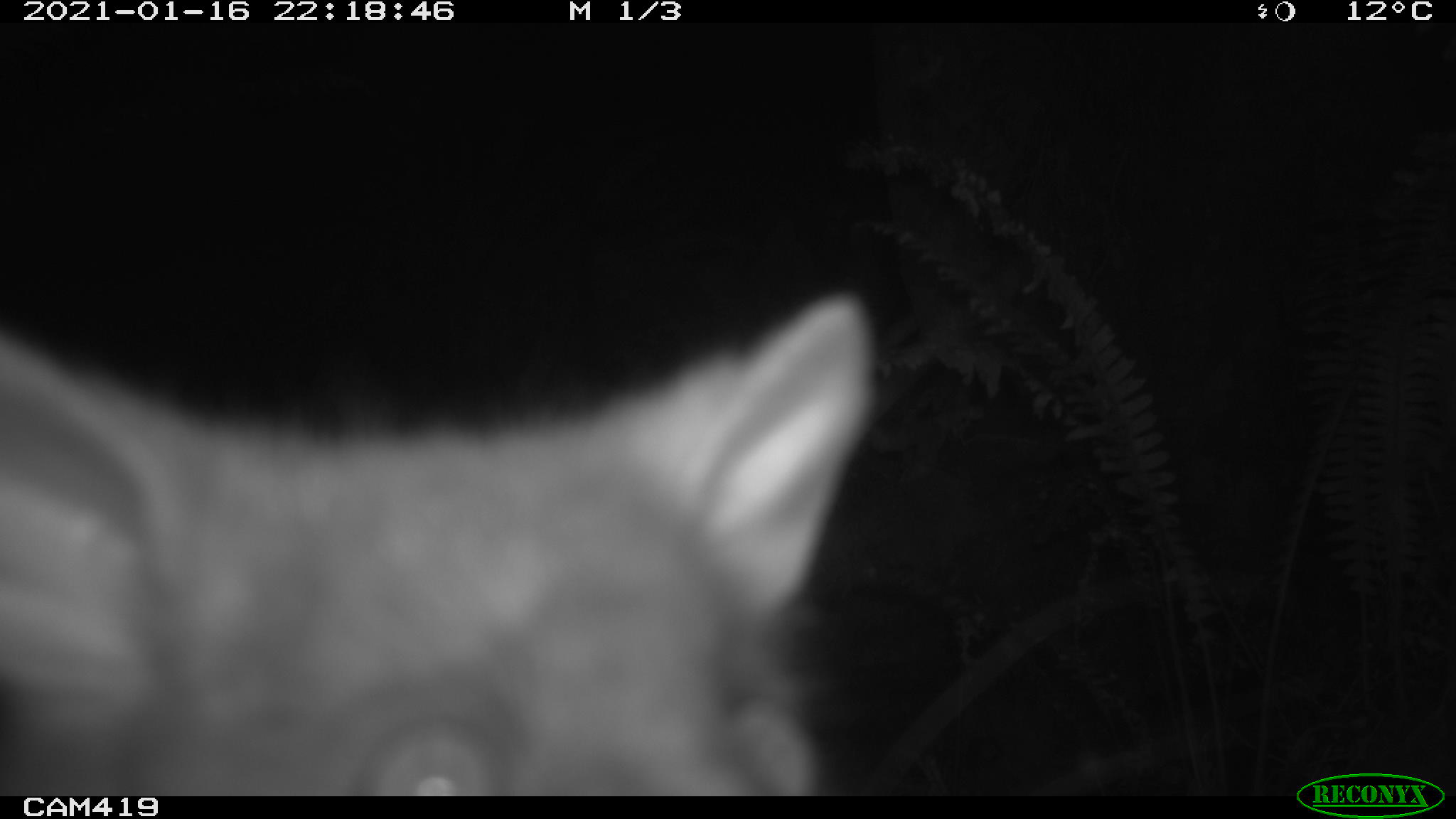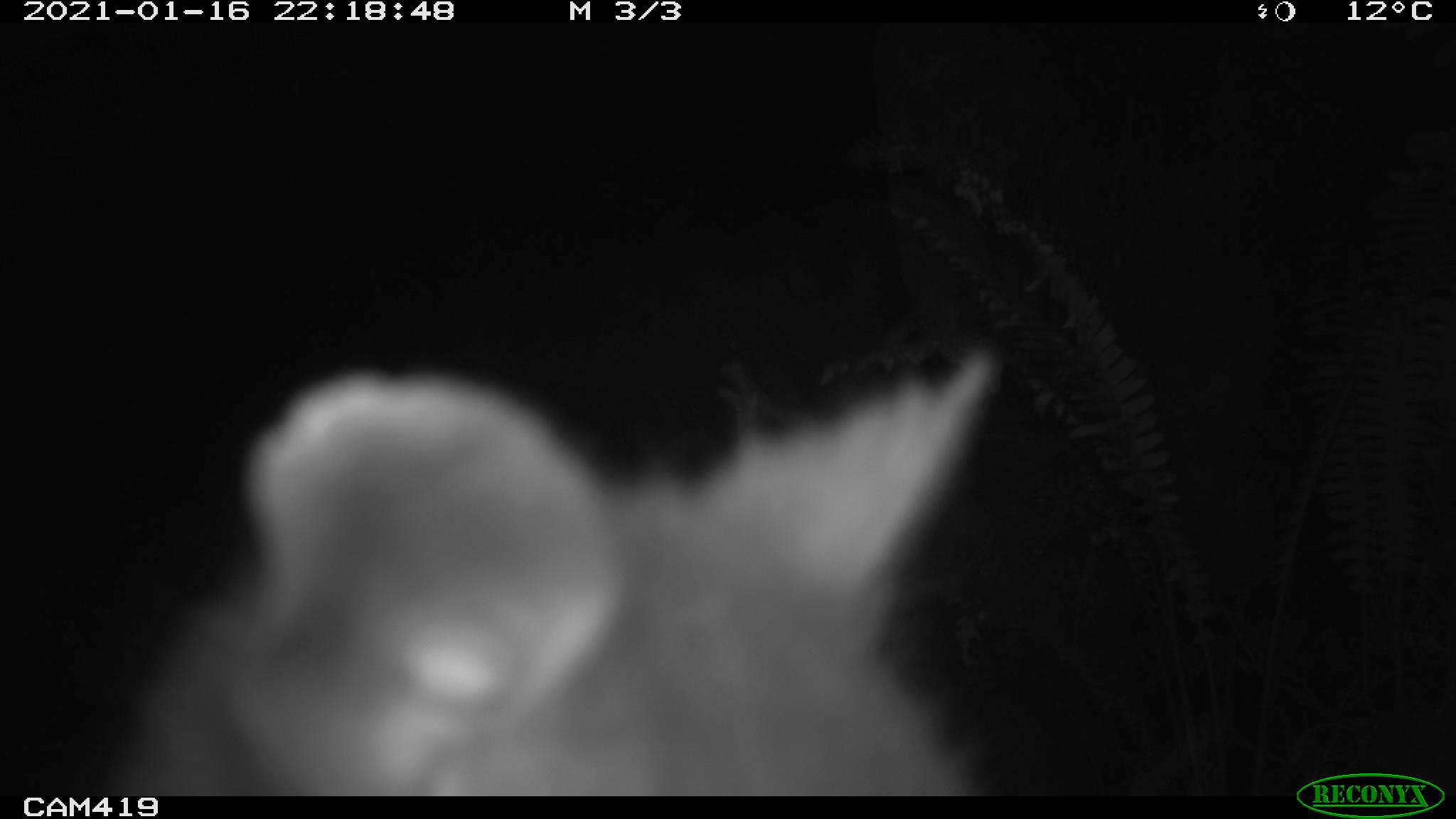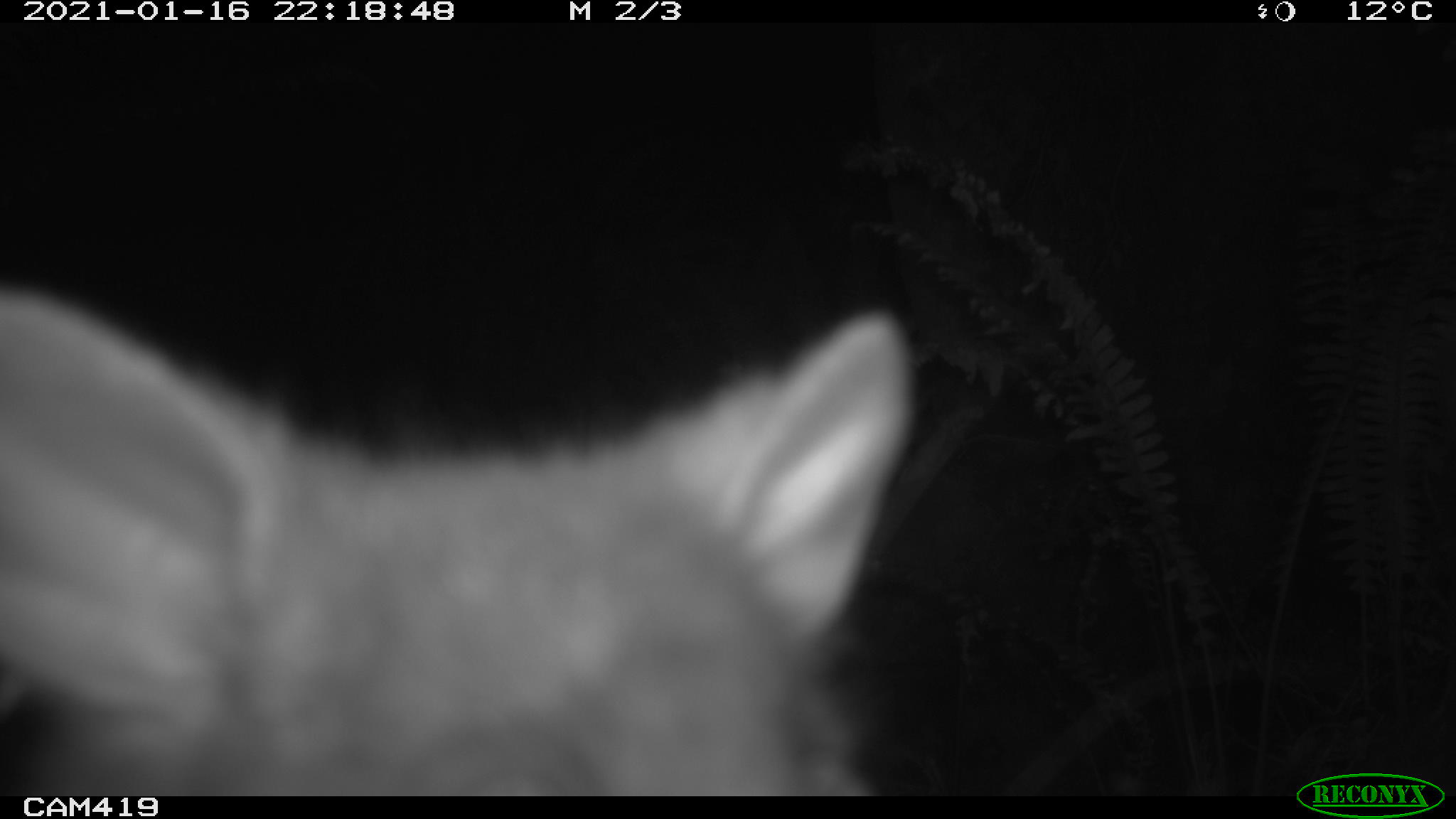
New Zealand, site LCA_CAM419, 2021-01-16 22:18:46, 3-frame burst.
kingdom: Animalia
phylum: Chordata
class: Mammalia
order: Diprotodontia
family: Phalangeridae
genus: Trichosurus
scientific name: Trichosurus vulpecula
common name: common brushtail possum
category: possum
Possum (common brushtail possum) (Trichosurus vulpecula).